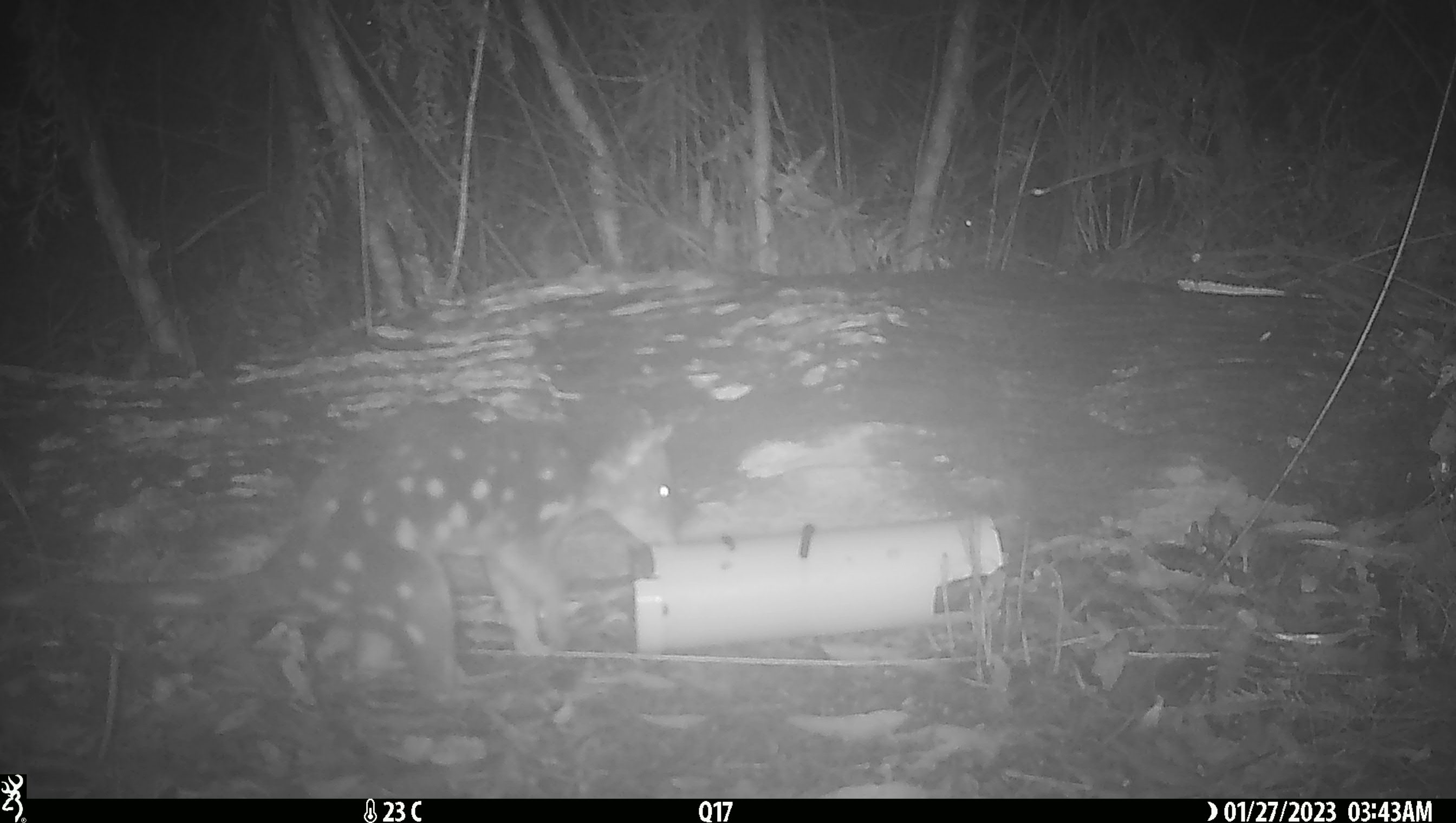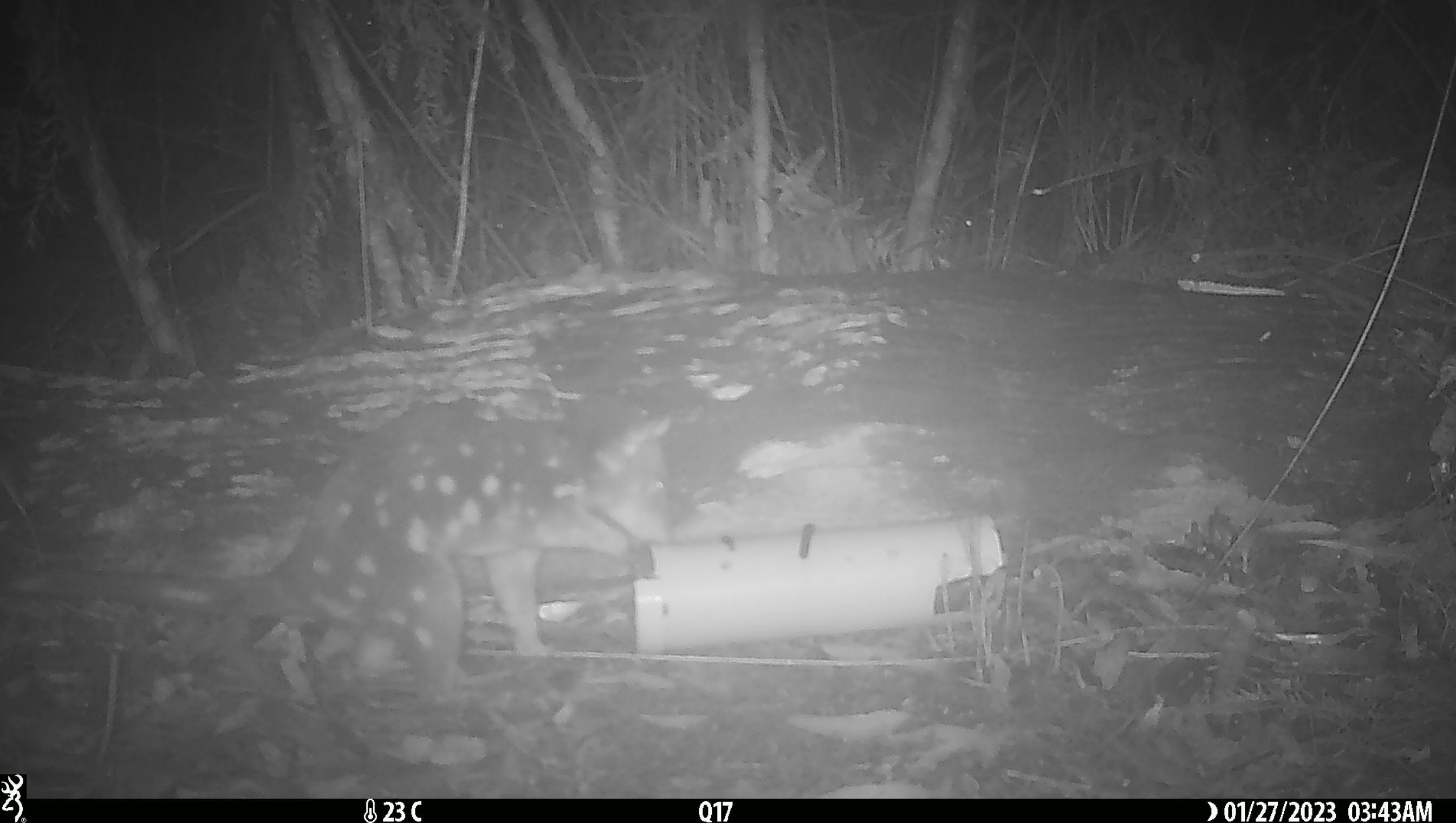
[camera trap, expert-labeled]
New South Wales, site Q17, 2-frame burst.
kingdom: Animalia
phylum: Chordata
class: Mammalia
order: Dasyuromorphia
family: Dasyuridae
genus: Dasyurus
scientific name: Dasyurus maculatus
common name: spotted-tailed quoll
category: quoll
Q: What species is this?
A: Quoll (spotted-tailed quoll) (Dasyurus maculatus).